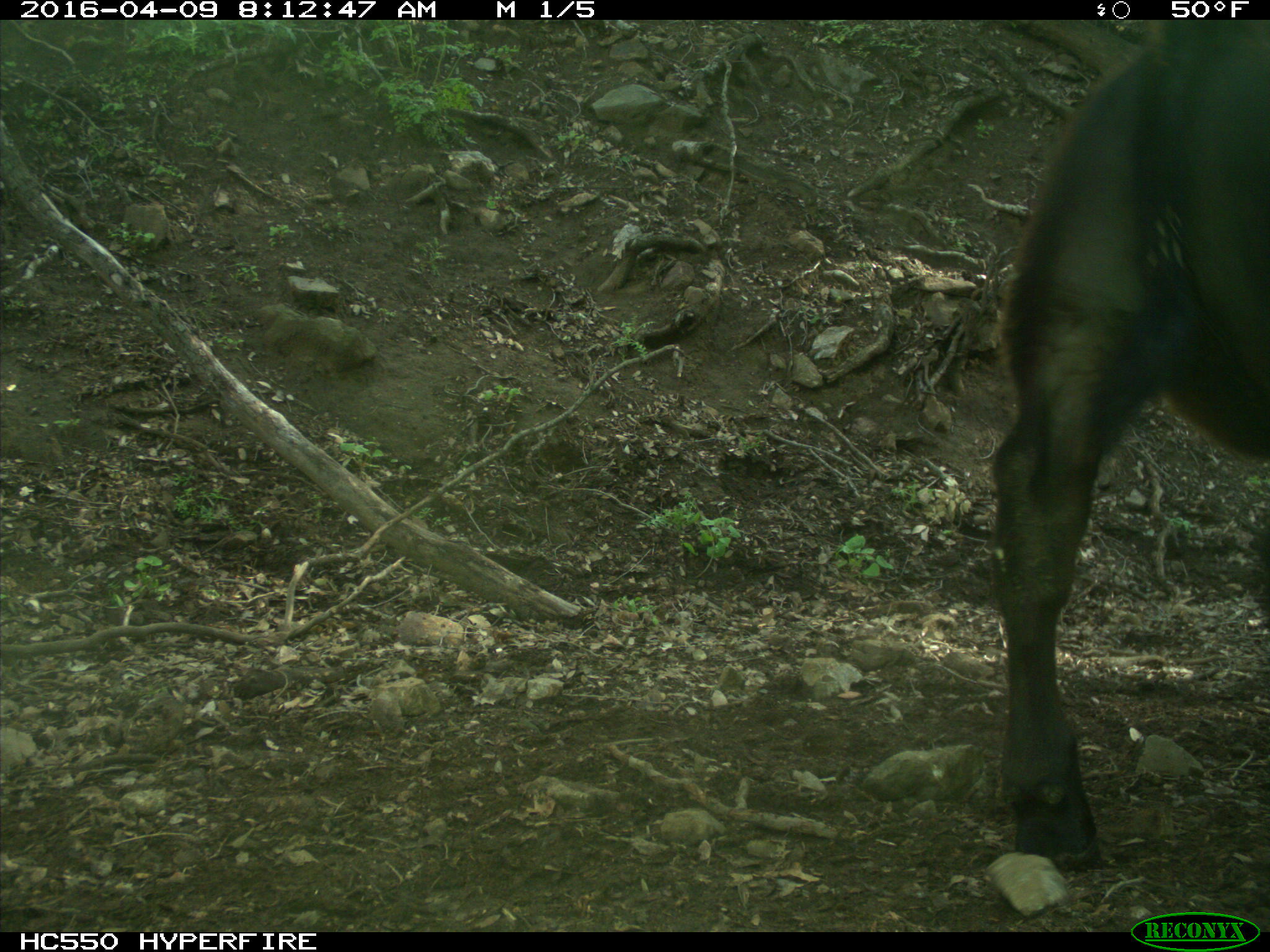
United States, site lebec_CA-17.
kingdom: Animalia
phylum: Chordata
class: Mammalia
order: Artiodactyla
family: Bovidae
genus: Bos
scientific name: Bos taurus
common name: domestic cow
Bos taurus (domestic cow).